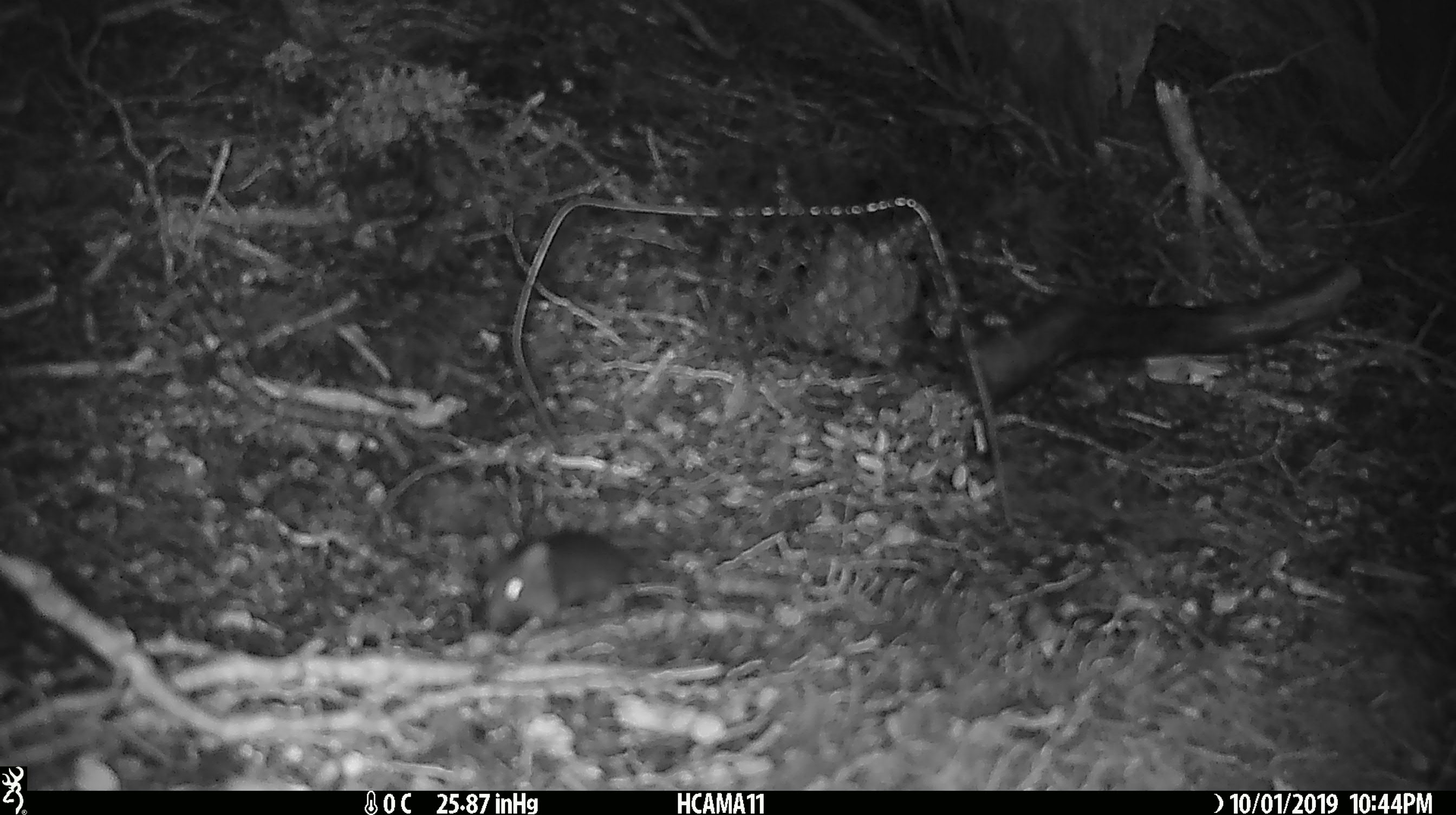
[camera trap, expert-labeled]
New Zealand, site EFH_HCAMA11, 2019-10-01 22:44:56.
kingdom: Animalia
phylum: Chordata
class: Mammalia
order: Rodentia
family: Muridae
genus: Mus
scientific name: Mus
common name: mouse